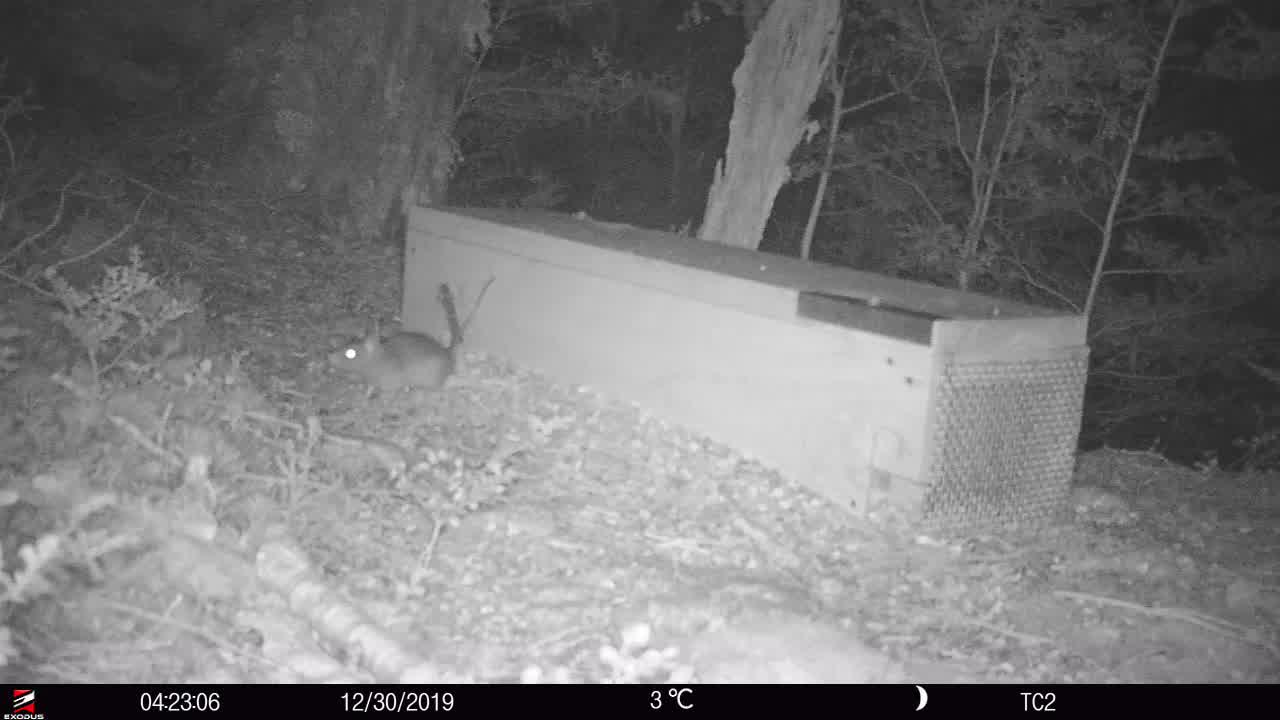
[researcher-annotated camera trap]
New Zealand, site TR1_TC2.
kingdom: Animalia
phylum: Chordata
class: Mammalia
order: Rodentia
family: Muridae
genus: Rattus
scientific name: Rattus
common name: rat